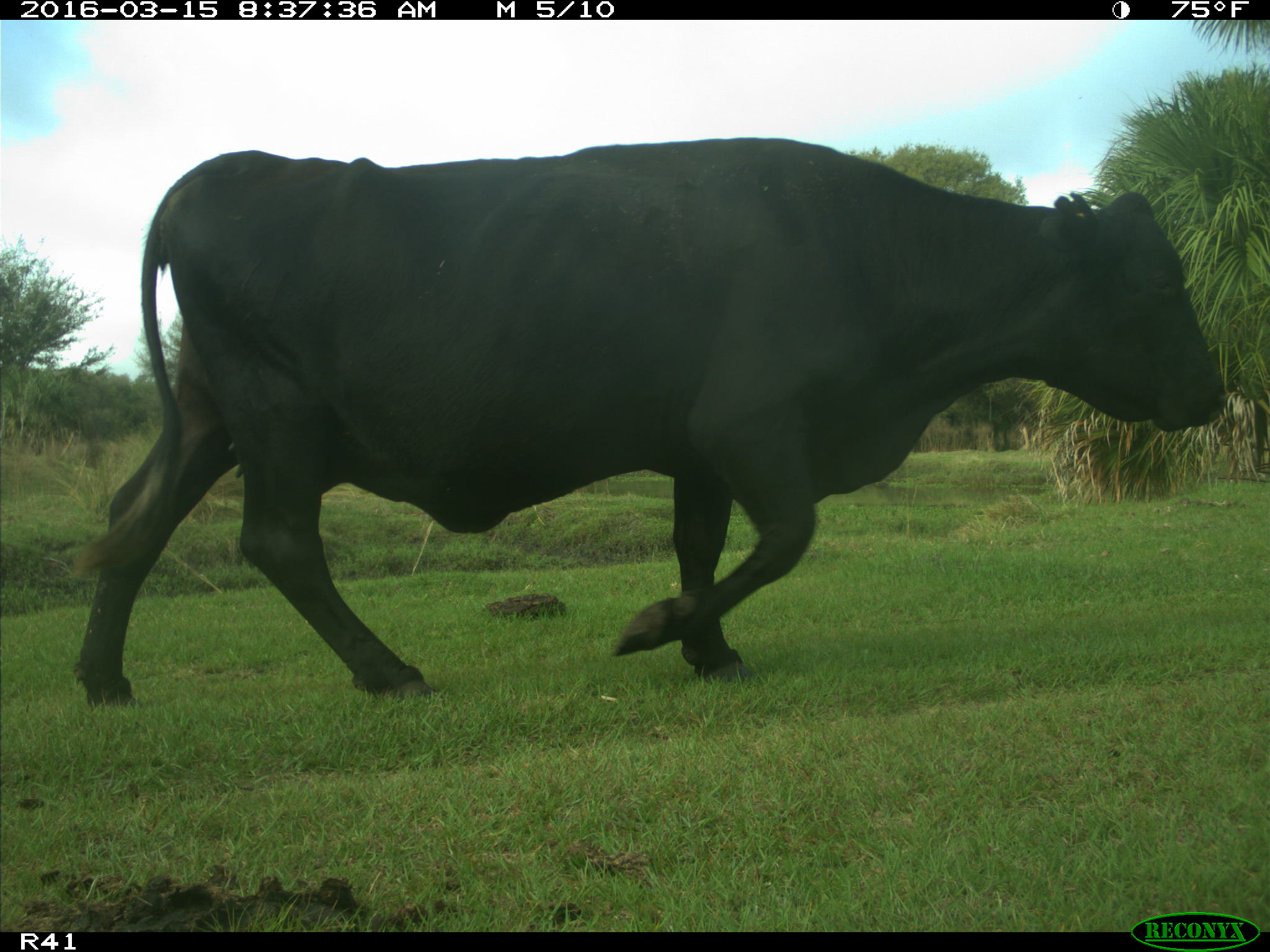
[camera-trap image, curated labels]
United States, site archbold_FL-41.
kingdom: Animalia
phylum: Chordata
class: Mammalia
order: Artiodactyla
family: Bovidae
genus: Bos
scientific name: Bos taurus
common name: domestic cow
Bos taurus (domestic cow).